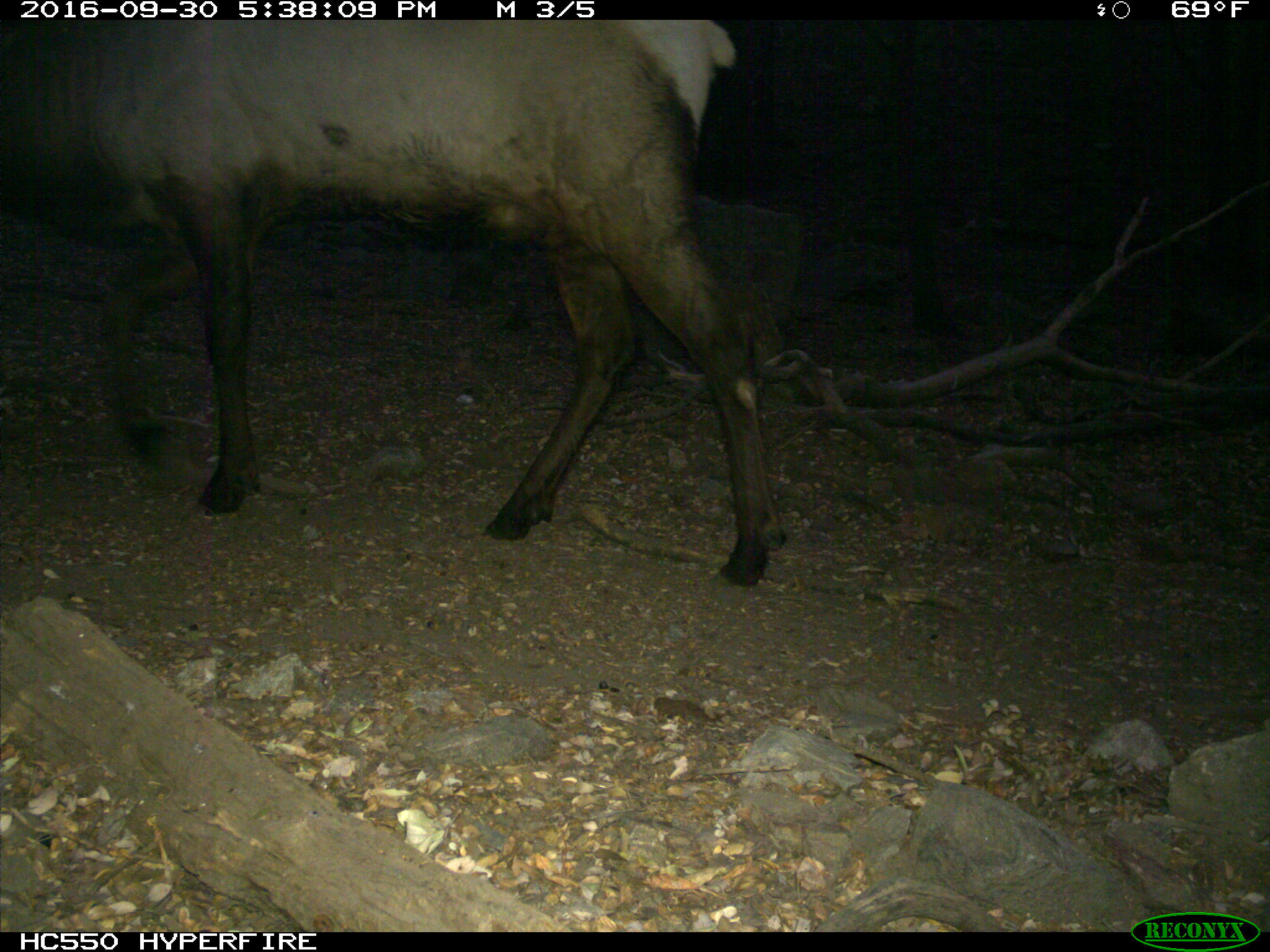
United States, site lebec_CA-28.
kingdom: Animalia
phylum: Chordata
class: Mammalia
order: Artiodactyla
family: Cervidae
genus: Cervus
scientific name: Cervus canadensis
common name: elk